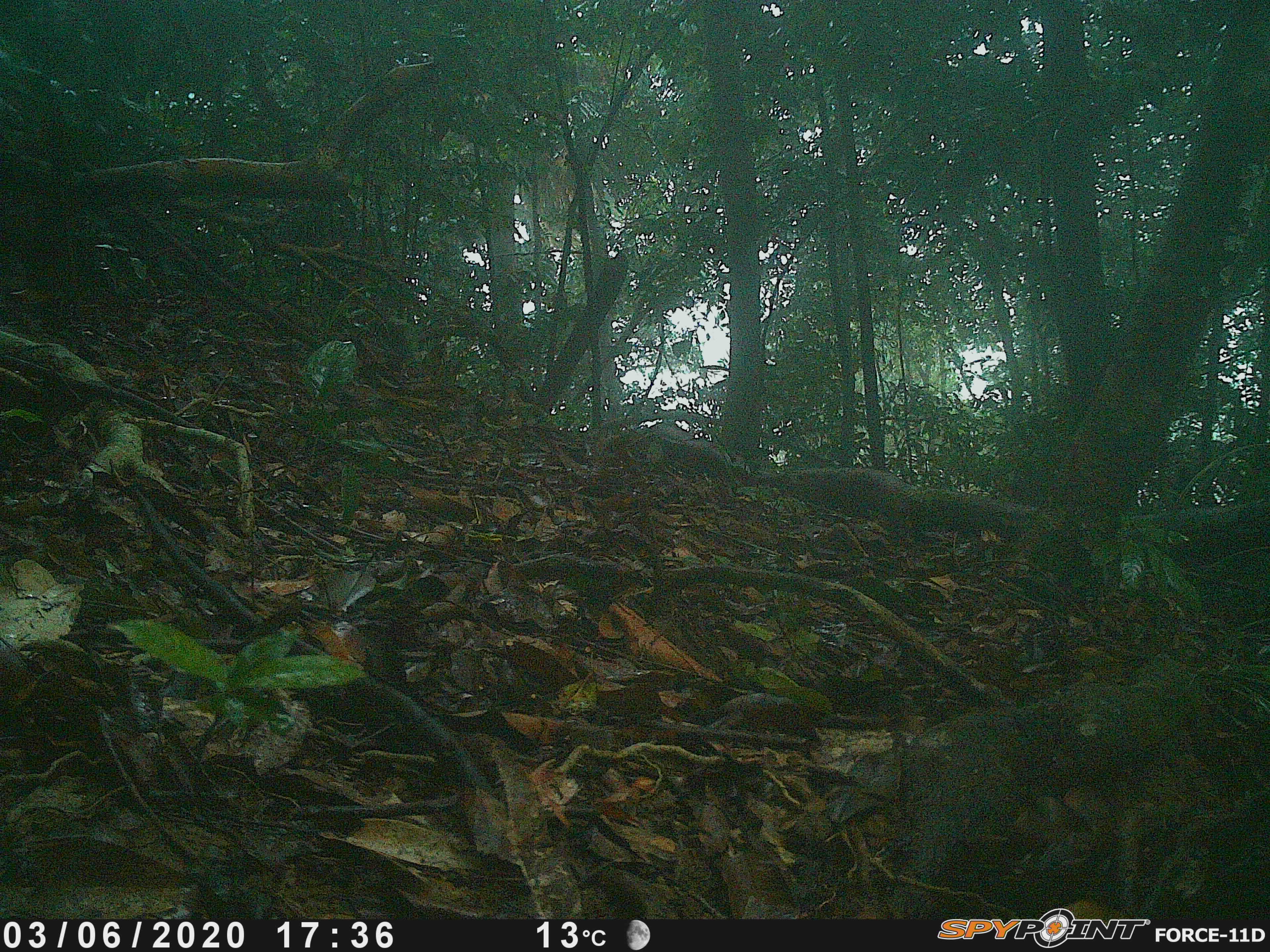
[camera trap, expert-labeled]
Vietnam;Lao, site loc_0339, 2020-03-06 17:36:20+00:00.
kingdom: Animalia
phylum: Chordata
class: Mammalia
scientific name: Mammalia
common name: mammal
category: unidentified small mammal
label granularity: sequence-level